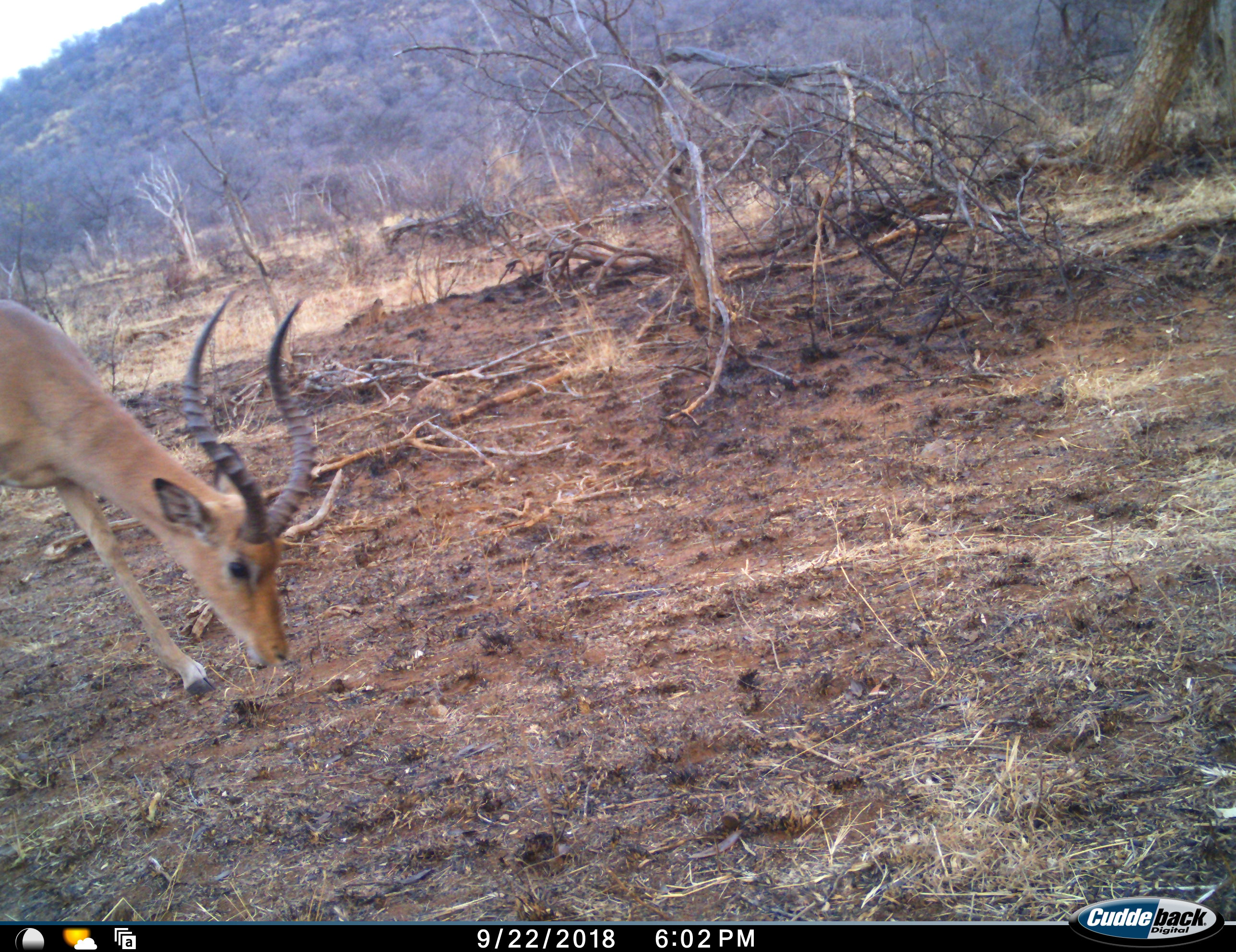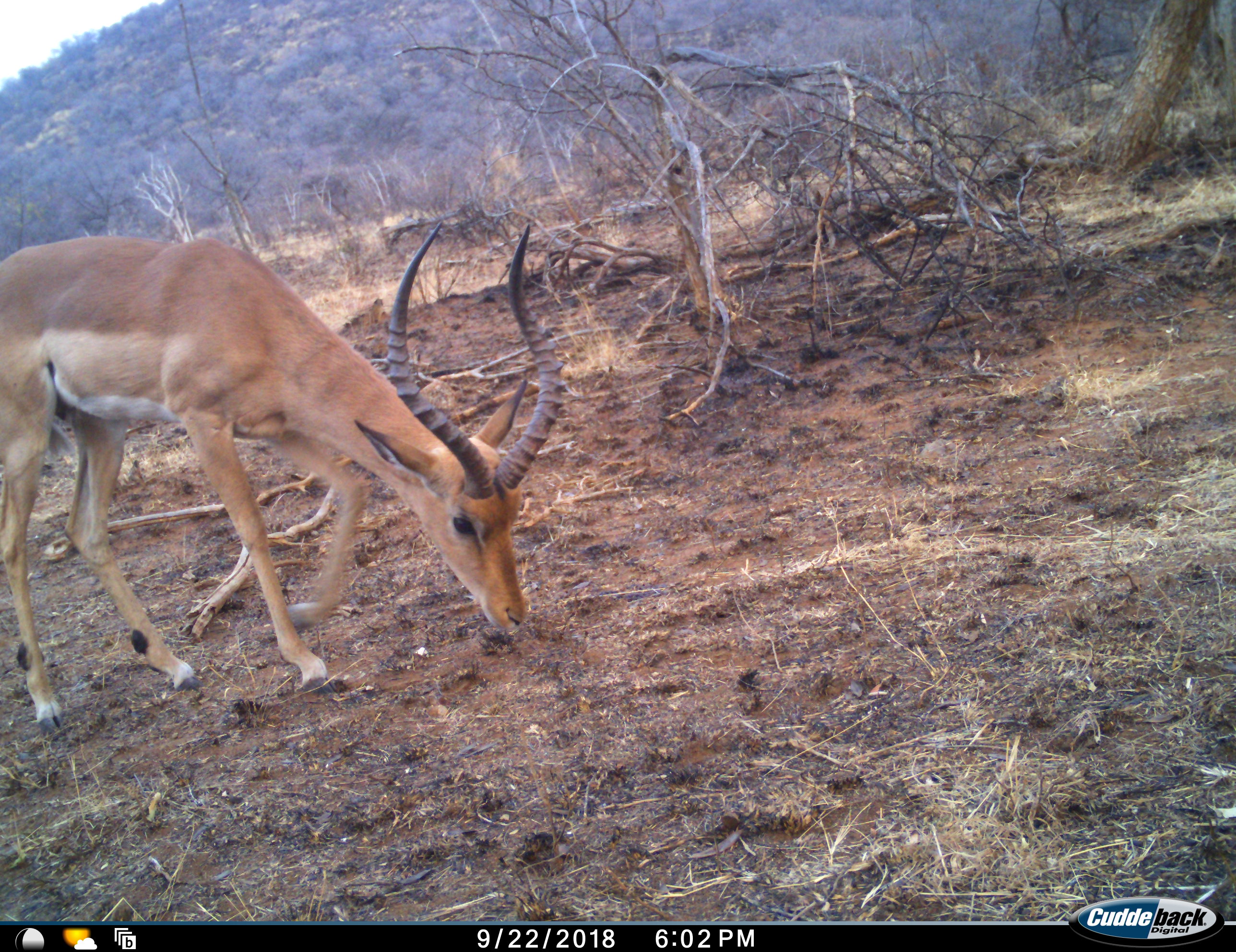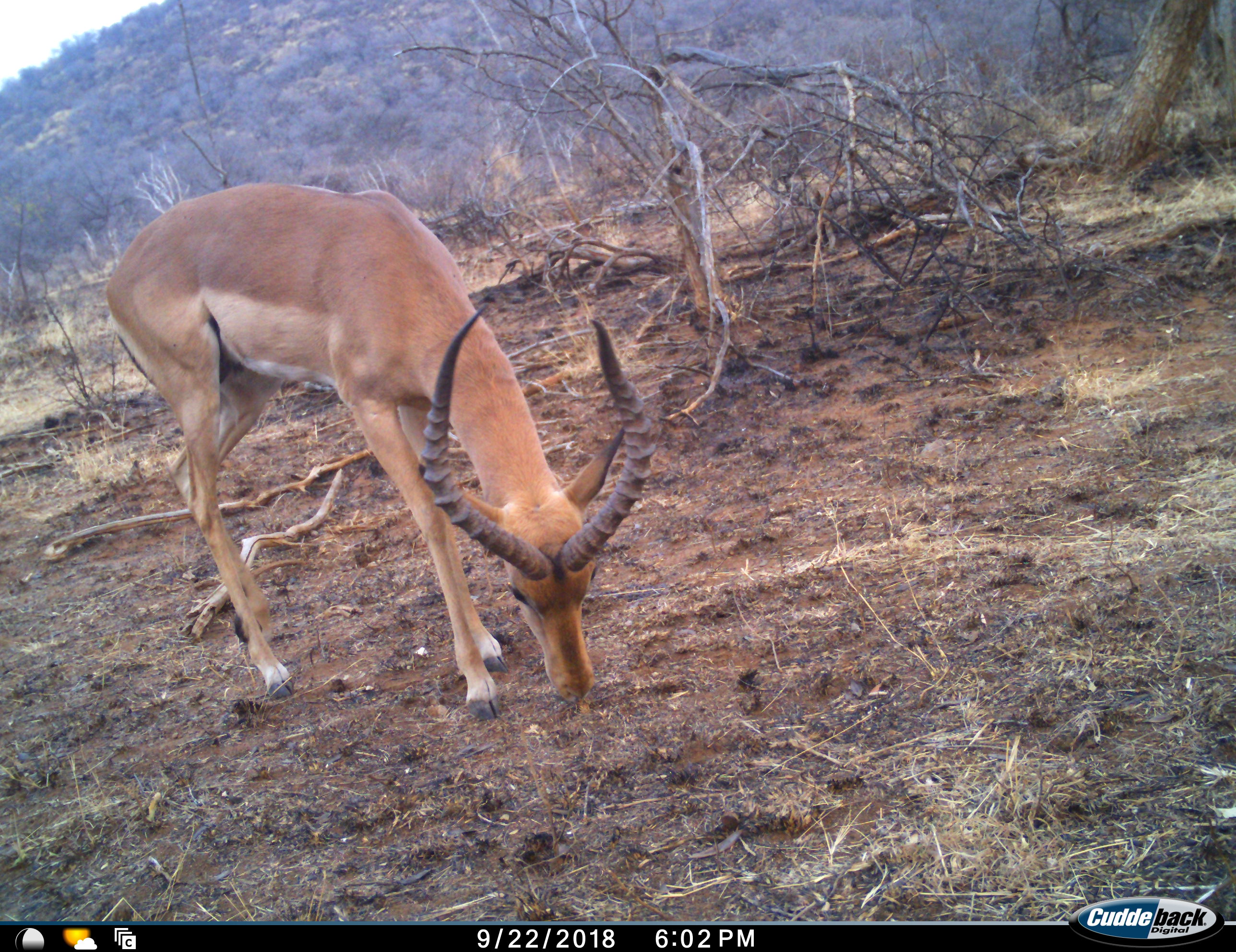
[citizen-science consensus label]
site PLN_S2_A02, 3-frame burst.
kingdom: Animalia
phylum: Chordata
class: Mammalia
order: Artiodactyla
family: Bovidae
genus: Aepyceros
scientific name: Aepyceros melampus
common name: impala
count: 1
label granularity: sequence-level